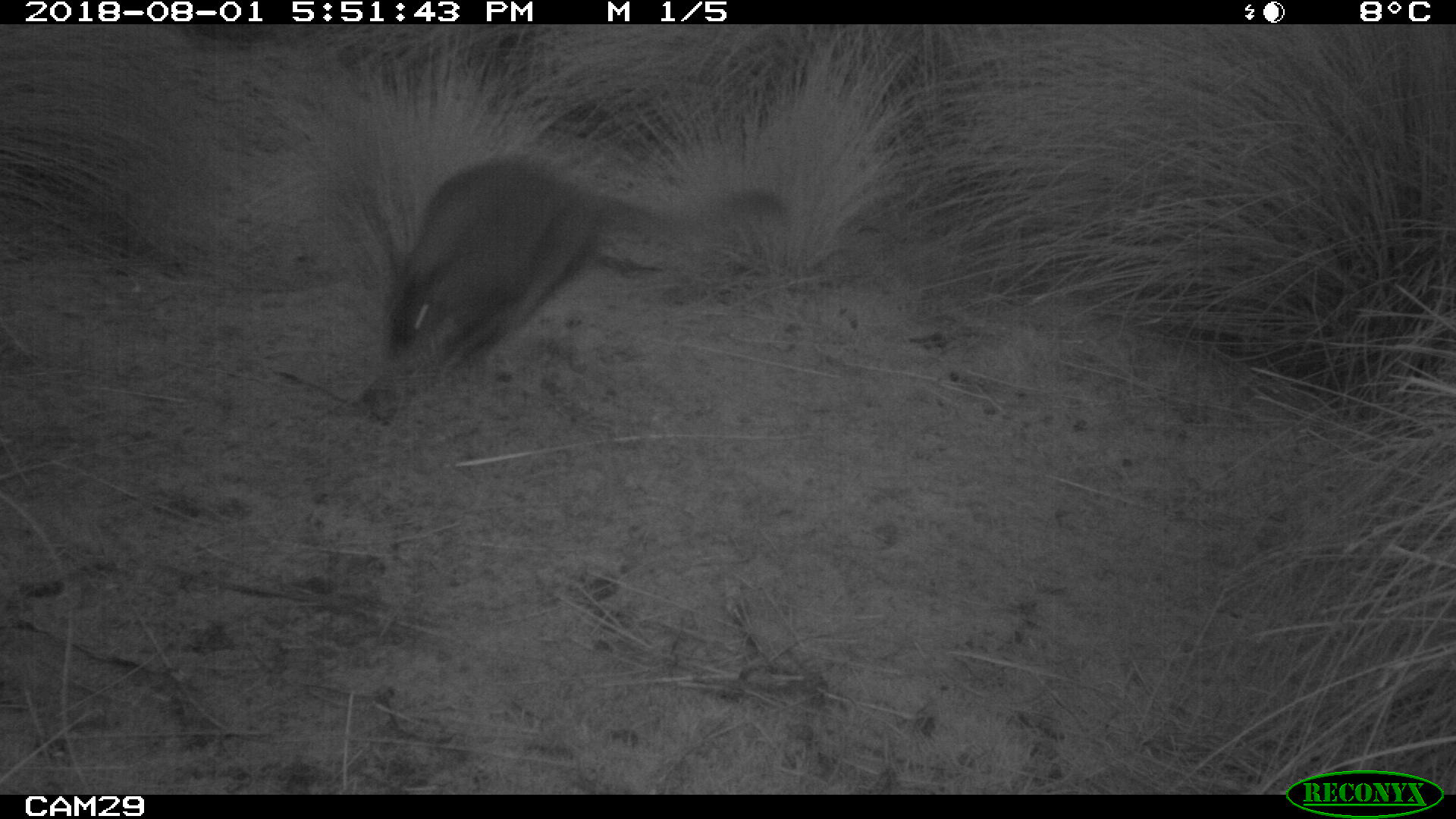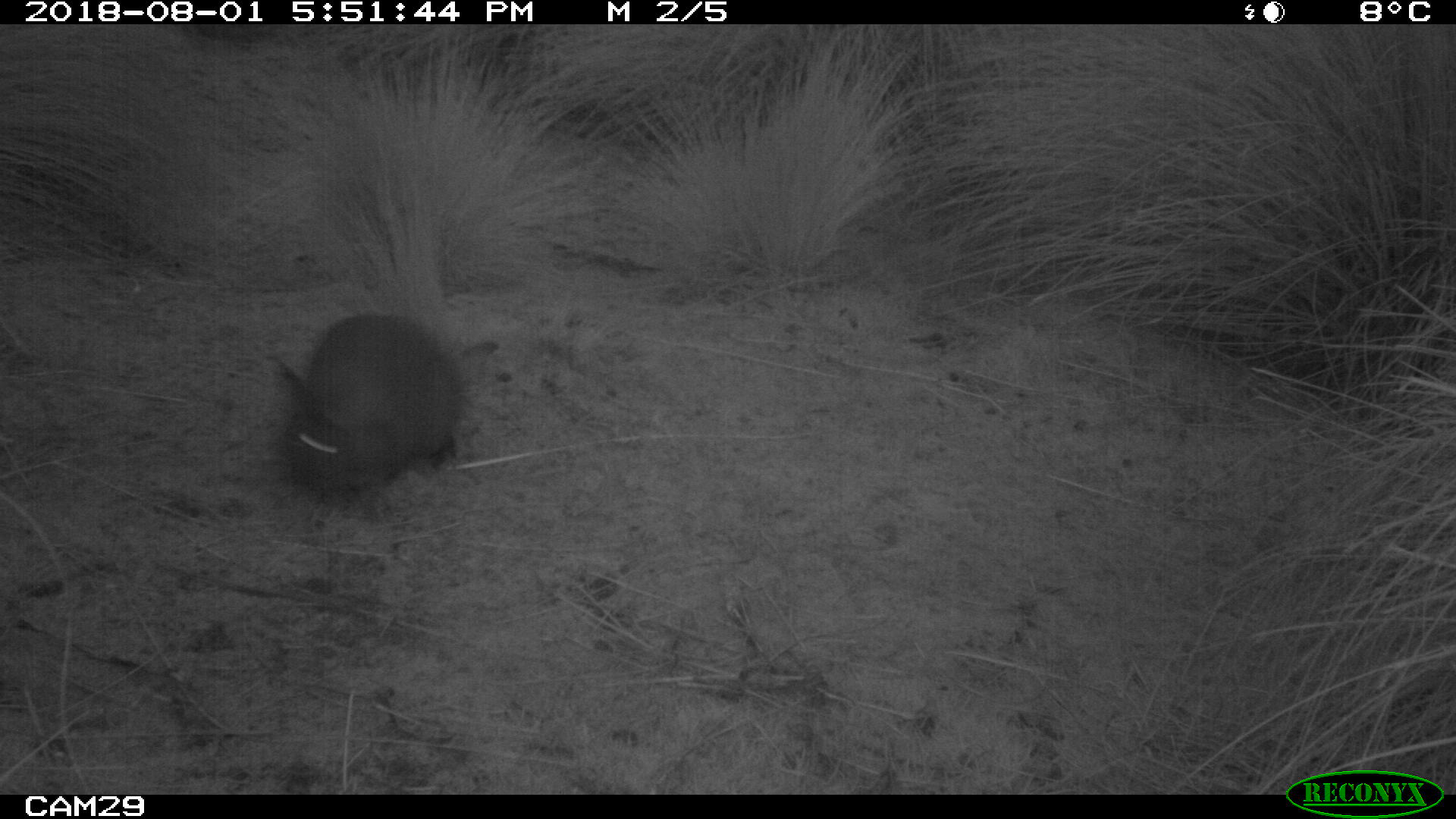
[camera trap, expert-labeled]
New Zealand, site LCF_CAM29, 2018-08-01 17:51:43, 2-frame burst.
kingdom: Animalia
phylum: Chordata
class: Mammalia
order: Diprotodontia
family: Macropodidae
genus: Notamacropus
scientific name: Notamacropus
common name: wallaby